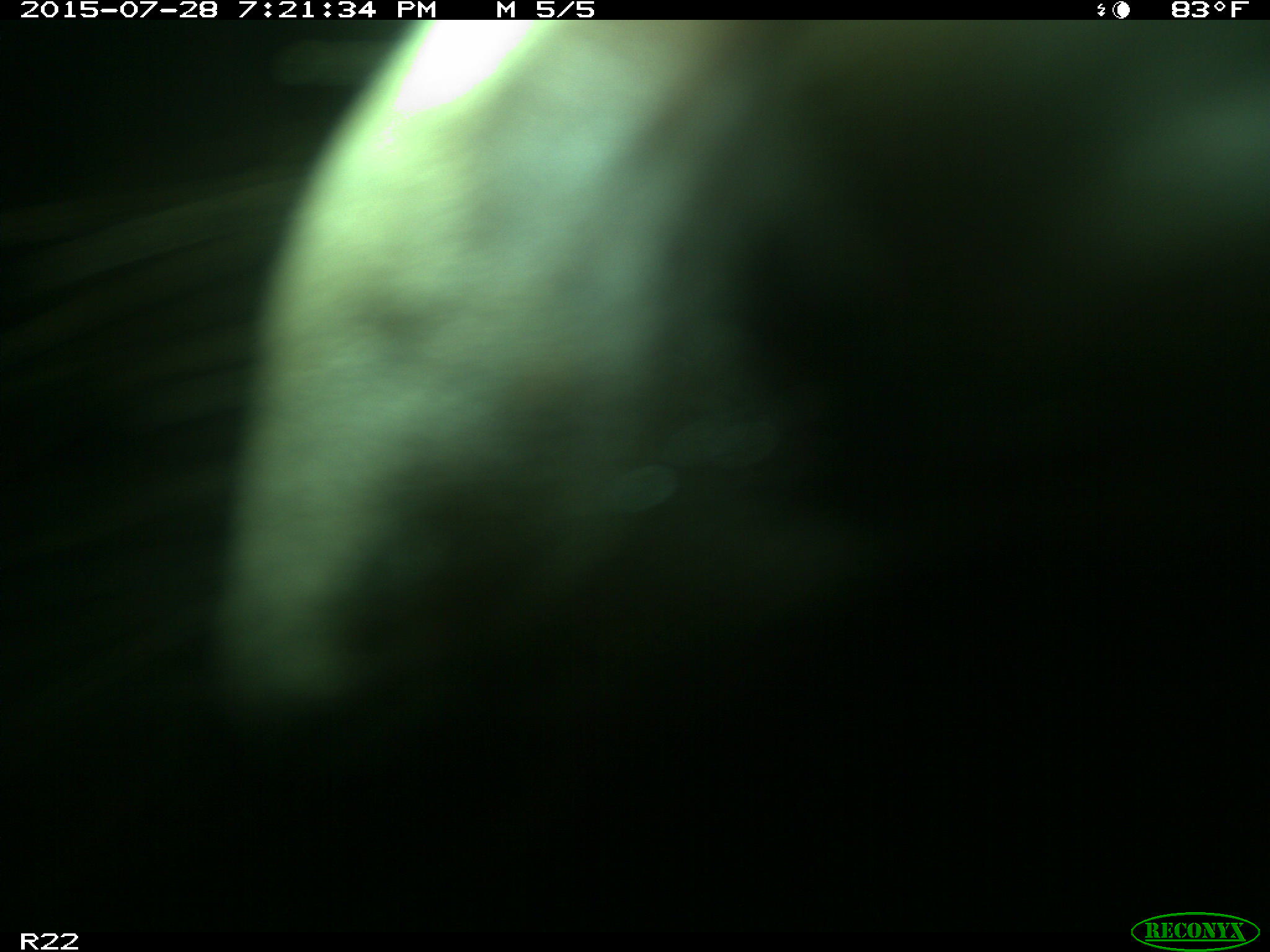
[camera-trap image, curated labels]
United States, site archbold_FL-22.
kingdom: Animalia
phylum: Chordata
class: Mammalia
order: Artiodactyla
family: Bovidae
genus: Bos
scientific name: Bos taurus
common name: domestic cow